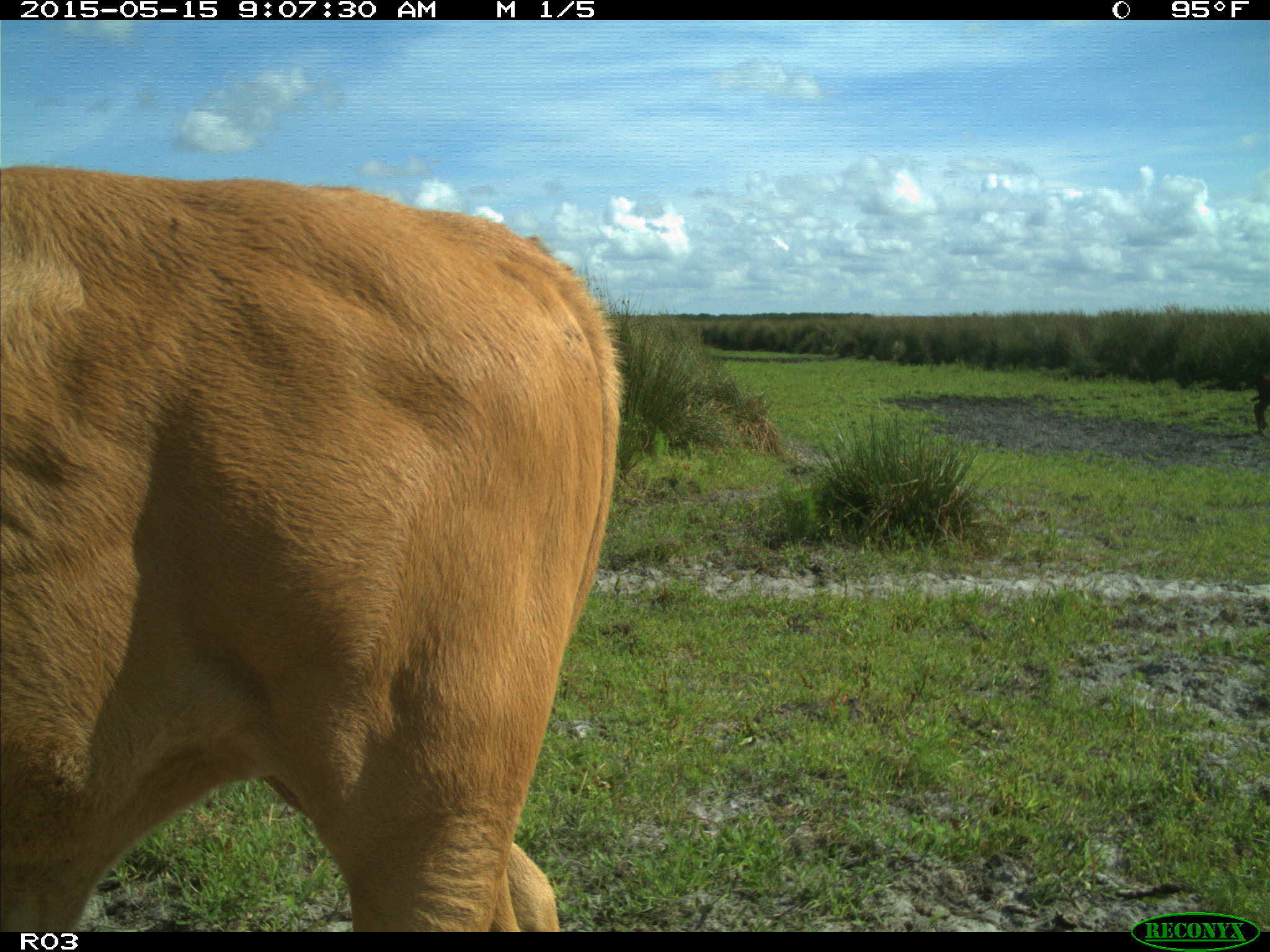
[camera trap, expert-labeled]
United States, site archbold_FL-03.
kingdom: Animalia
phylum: Chordata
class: Mammalia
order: Artiodactyla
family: Bovidae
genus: Bos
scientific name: Bos taurus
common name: domestic cow